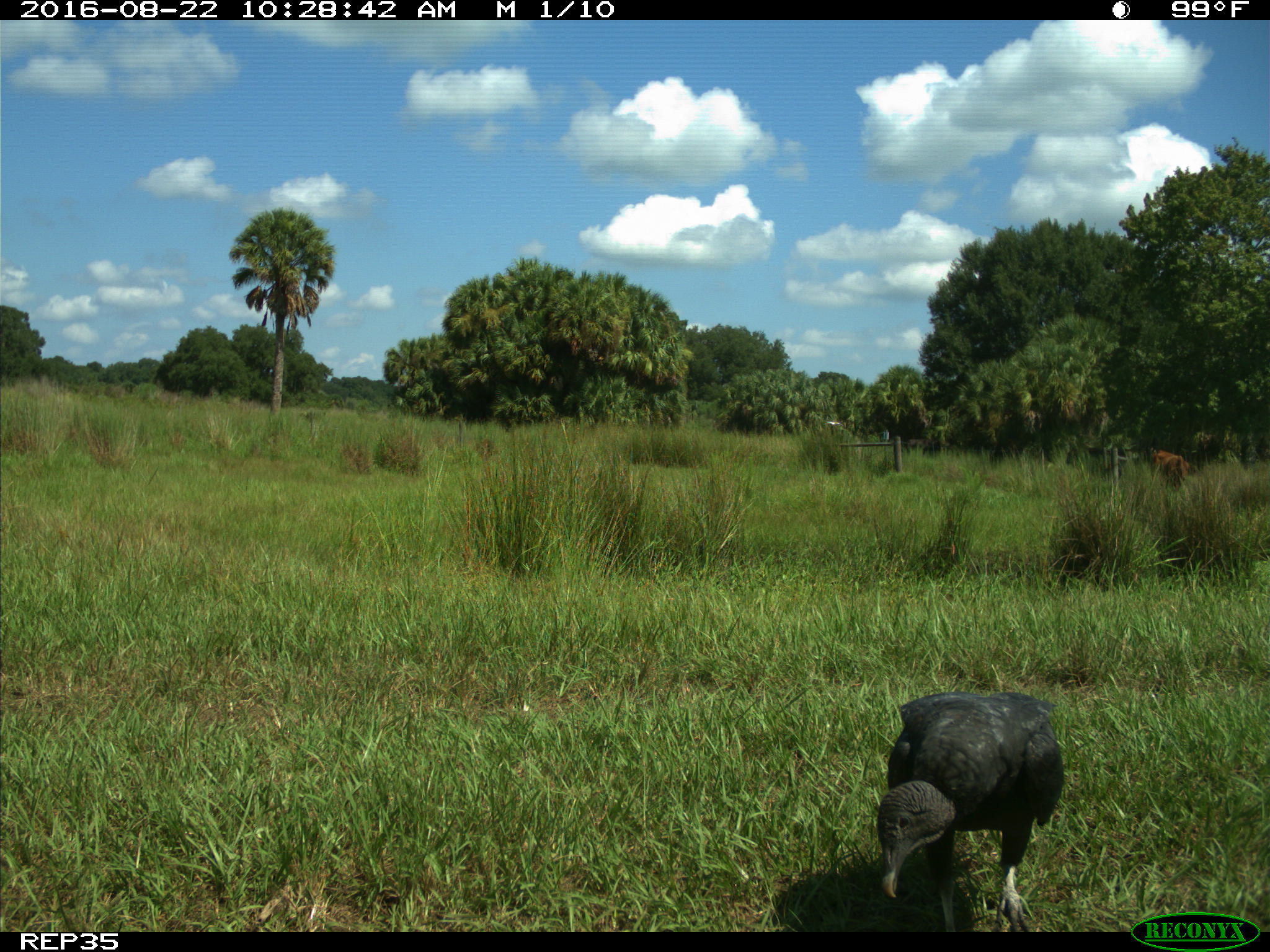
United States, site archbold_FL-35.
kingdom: Animalia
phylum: Chordata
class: Mammalia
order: Artiodactyla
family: Bovidae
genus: Bos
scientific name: Bos taurus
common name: domestic cow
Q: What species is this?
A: Bos taurus (domestic cow).